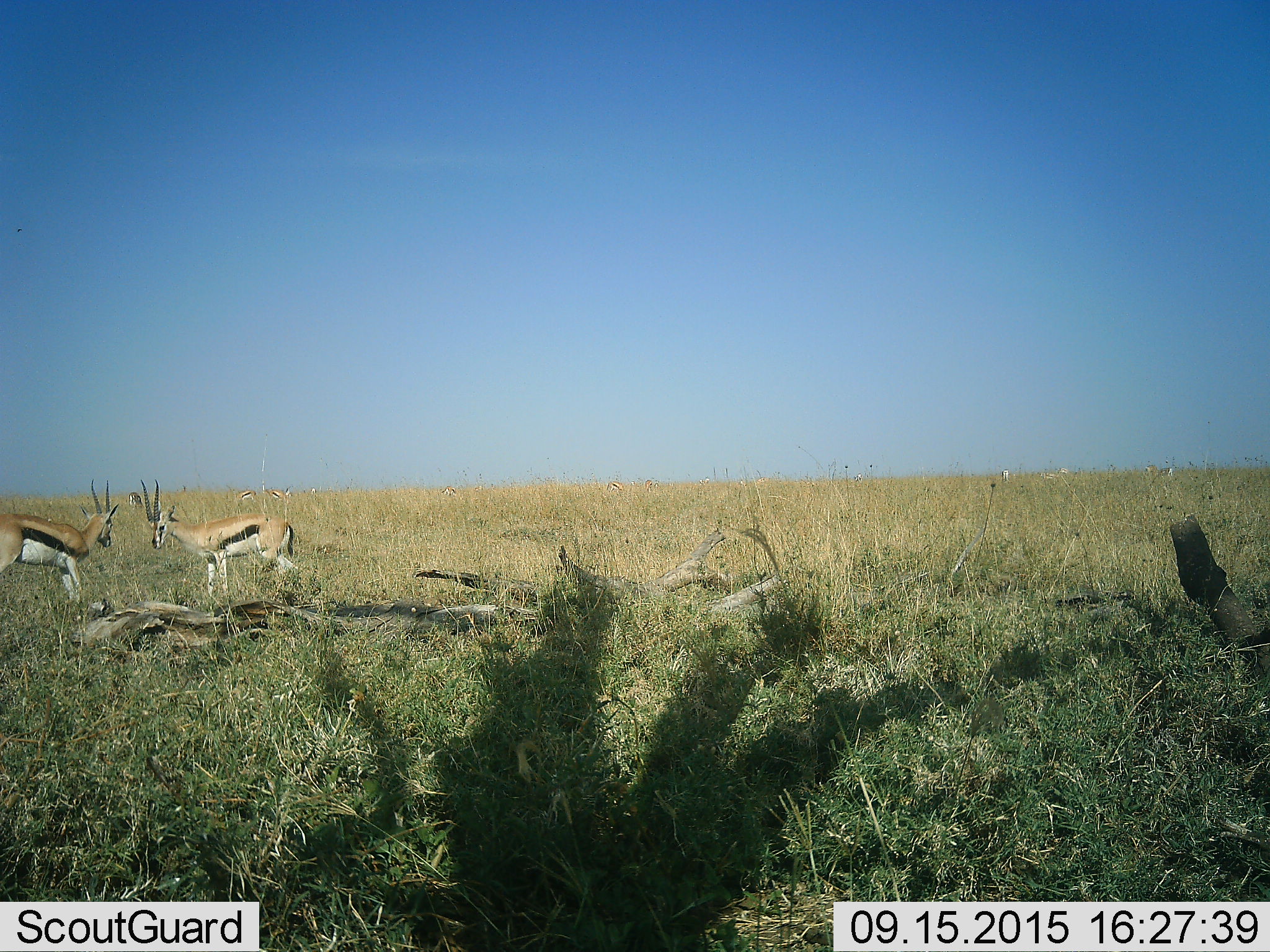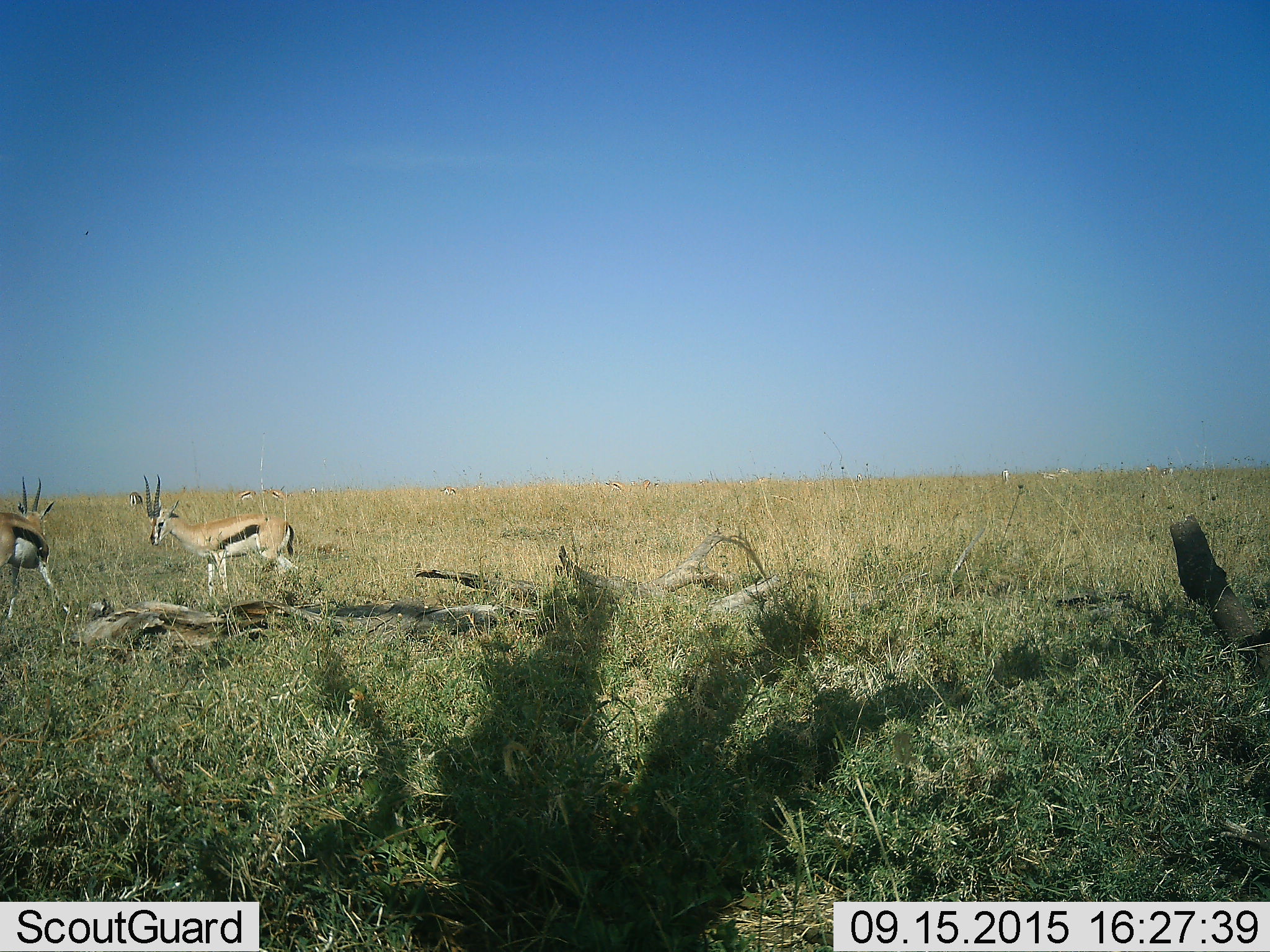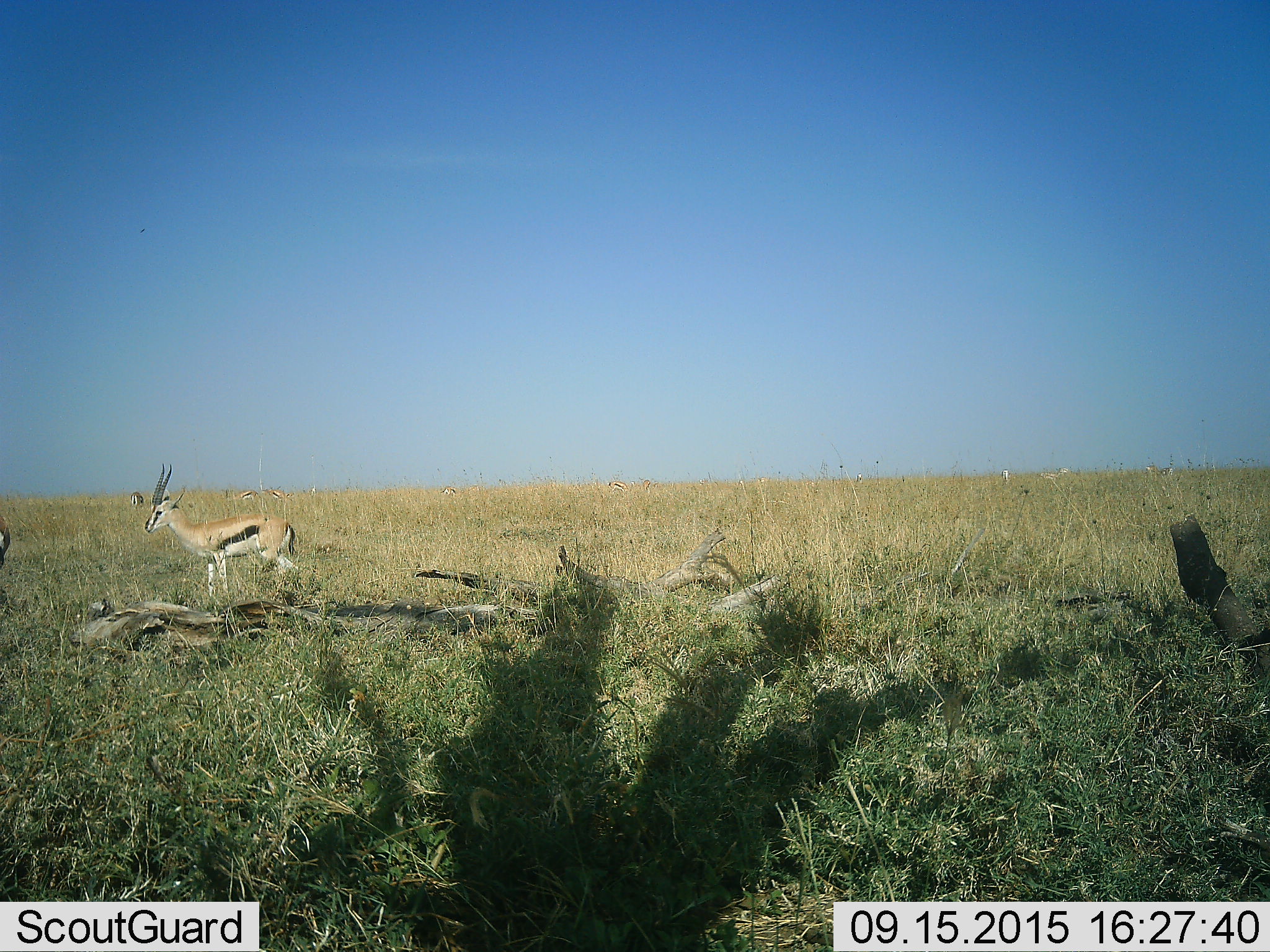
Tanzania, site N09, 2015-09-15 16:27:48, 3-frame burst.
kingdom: Animalia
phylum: Chordata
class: Mammalia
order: Artiodactyla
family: Bovidae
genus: Eudorcas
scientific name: Eudorcas thomsonii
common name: thomson's gazelle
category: gazellethomsons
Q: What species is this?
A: Gazellethomsons (thomson's gazelle) (Eudorcas thomsonii).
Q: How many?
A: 2.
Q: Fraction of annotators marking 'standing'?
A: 62%.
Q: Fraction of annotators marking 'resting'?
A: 0%.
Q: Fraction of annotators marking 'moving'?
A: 62%.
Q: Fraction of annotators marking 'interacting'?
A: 38%.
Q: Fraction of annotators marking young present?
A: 0%.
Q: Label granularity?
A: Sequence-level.